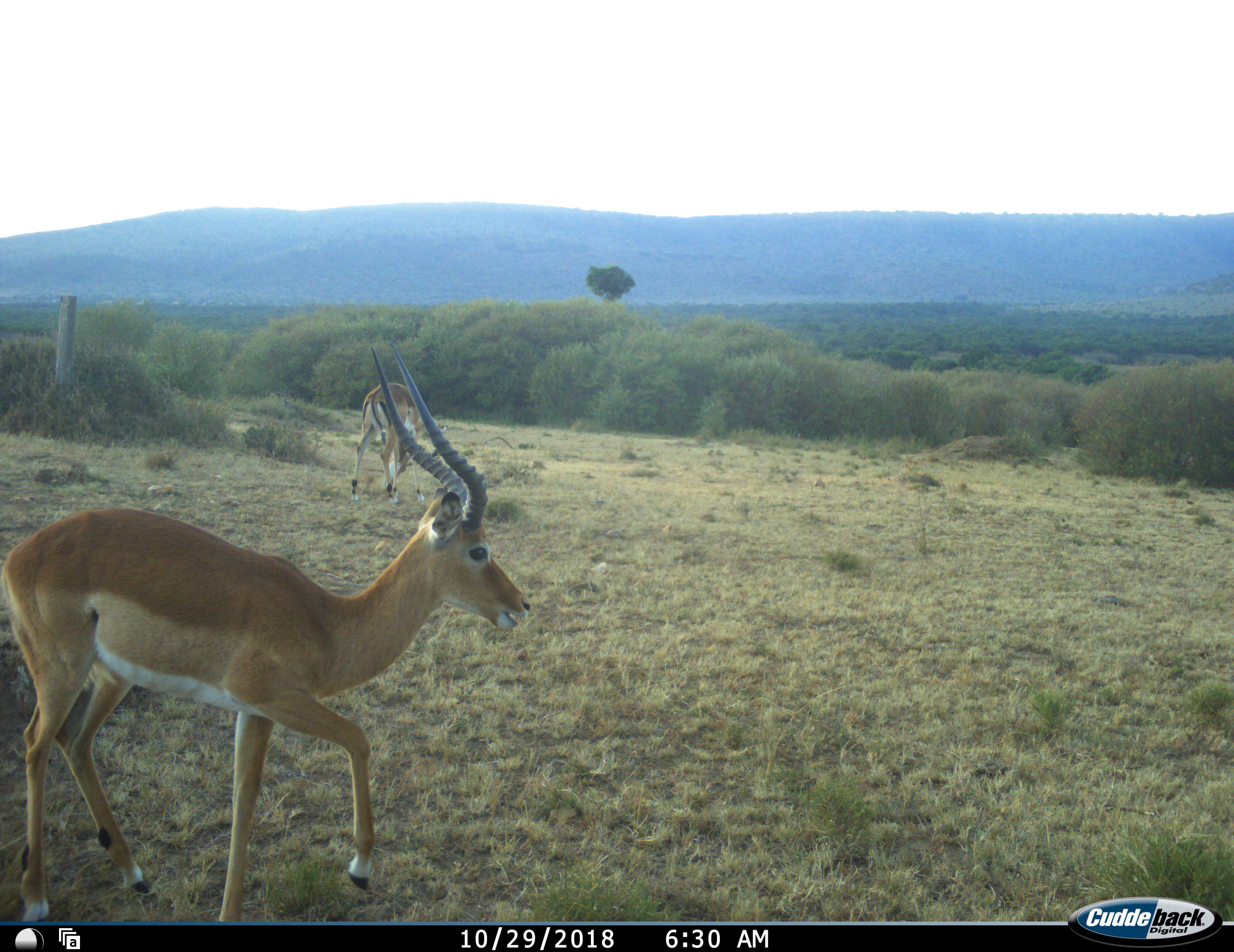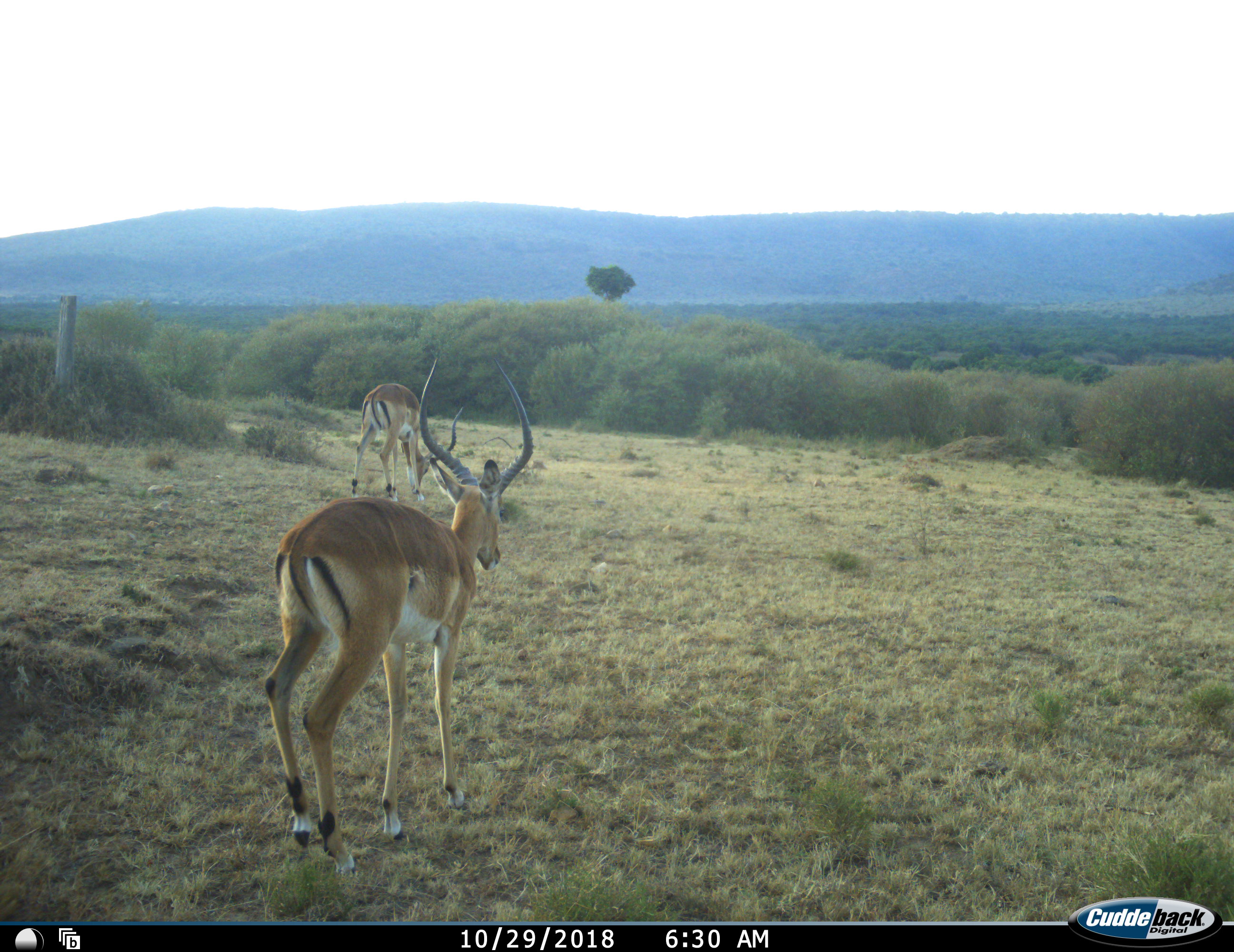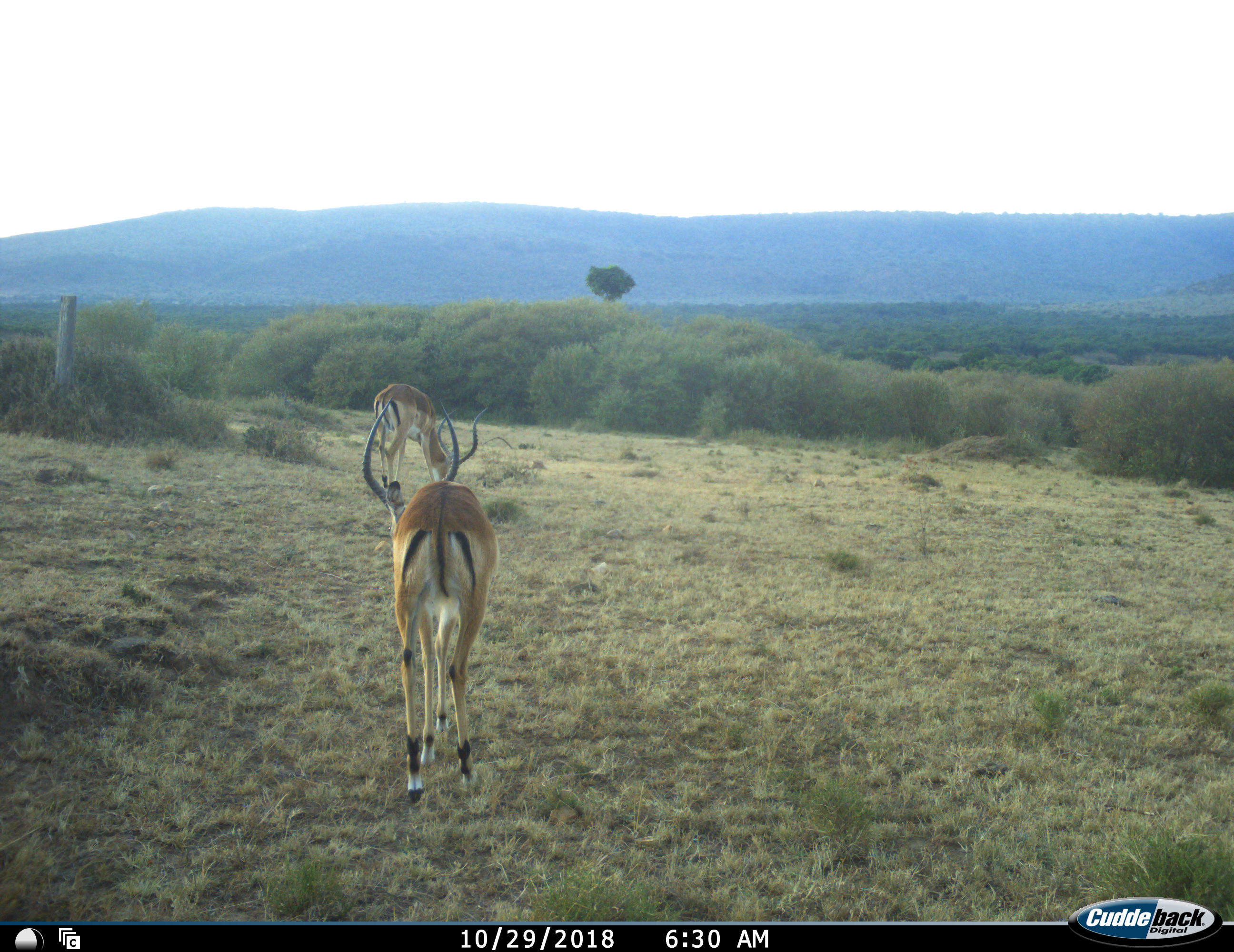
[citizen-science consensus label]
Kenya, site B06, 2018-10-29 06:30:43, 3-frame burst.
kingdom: Animalia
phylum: Chordata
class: Mammalia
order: Artiodactyla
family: Bovidae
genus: Aepyceros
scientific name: Aepyceros melampus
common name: impala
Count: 2.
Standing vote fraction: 33%.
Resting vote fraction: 0%.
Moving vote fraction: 89%.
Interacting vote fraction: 0%.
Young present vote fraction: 0%.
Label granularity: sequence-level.